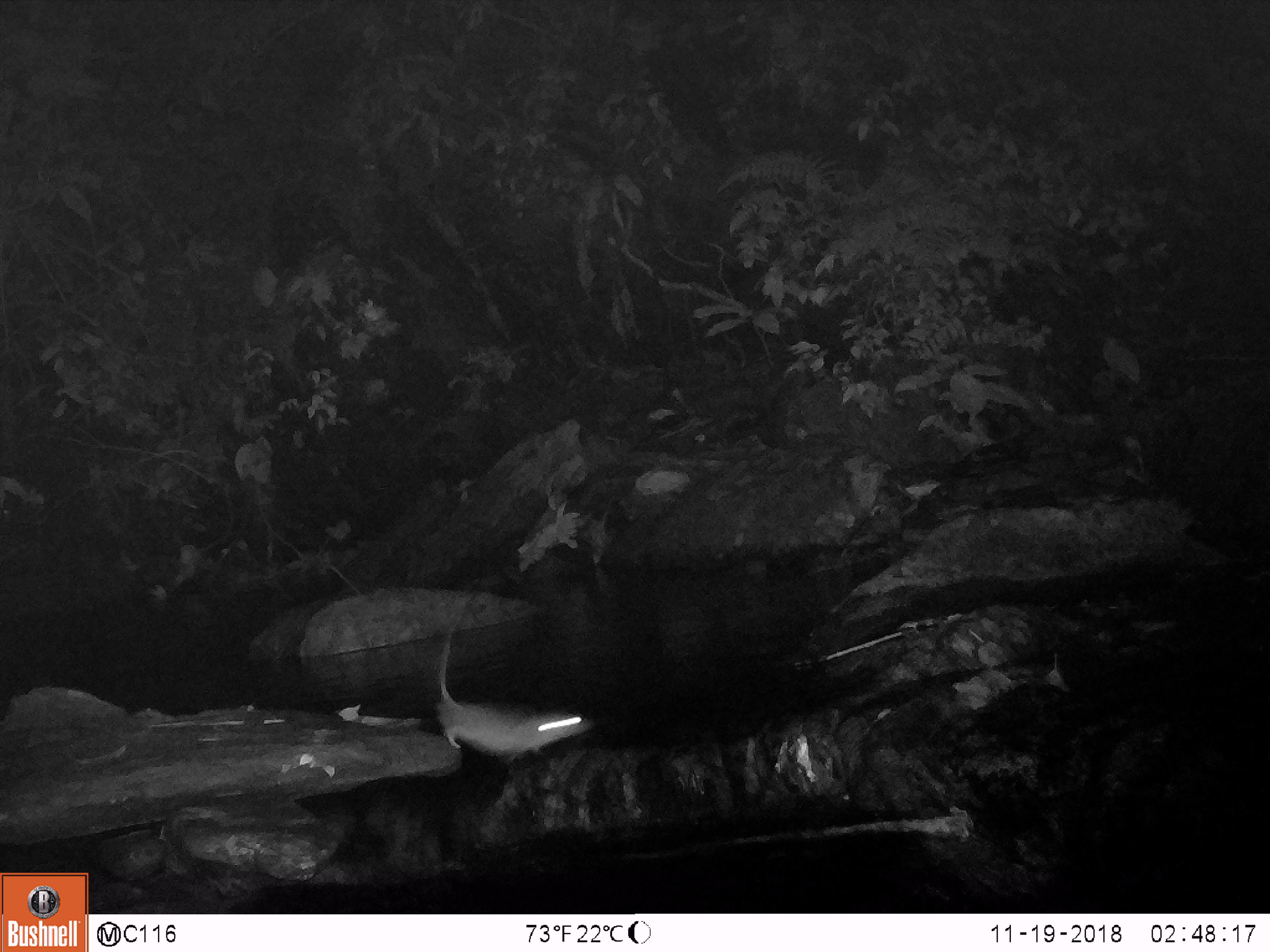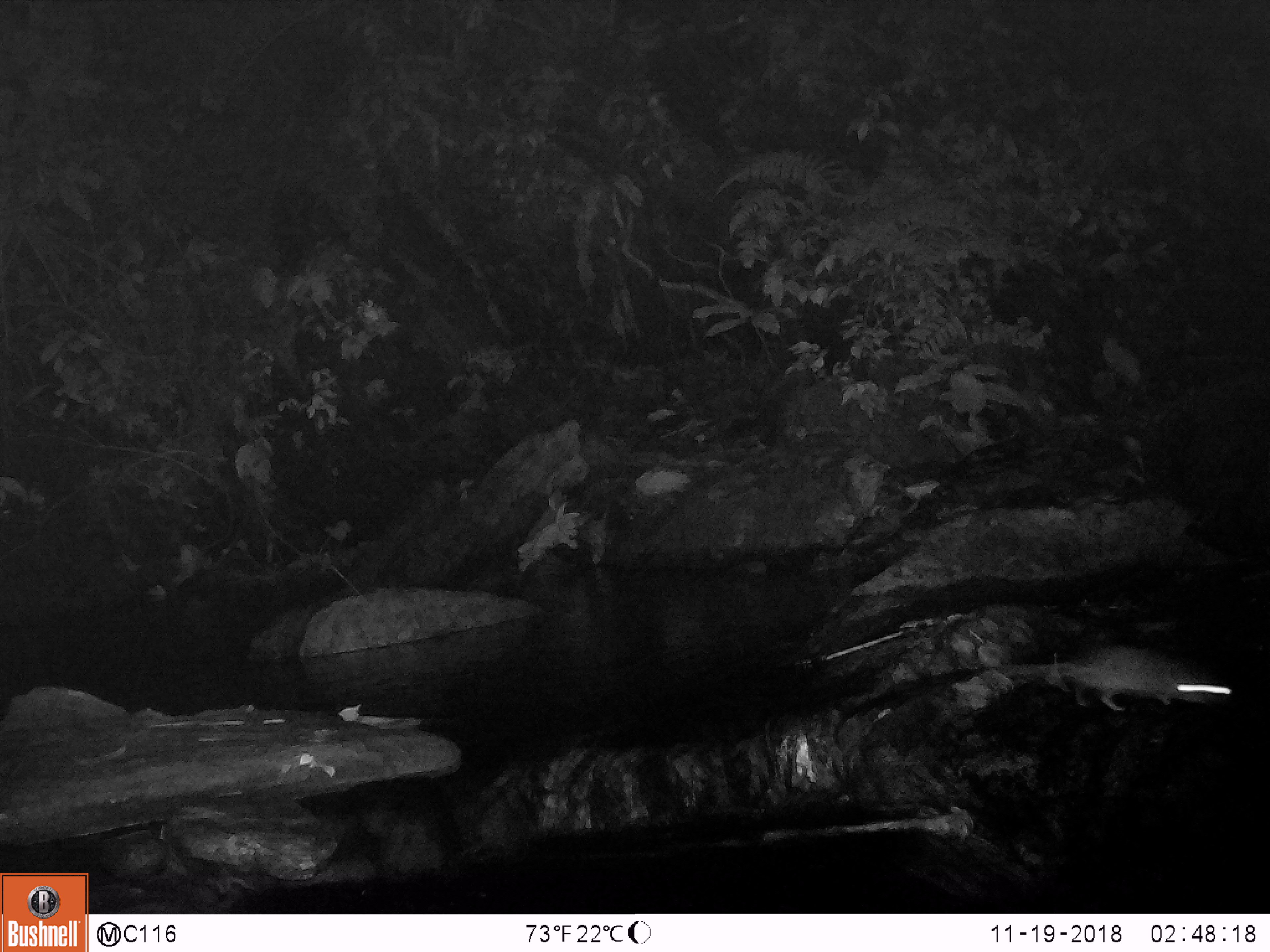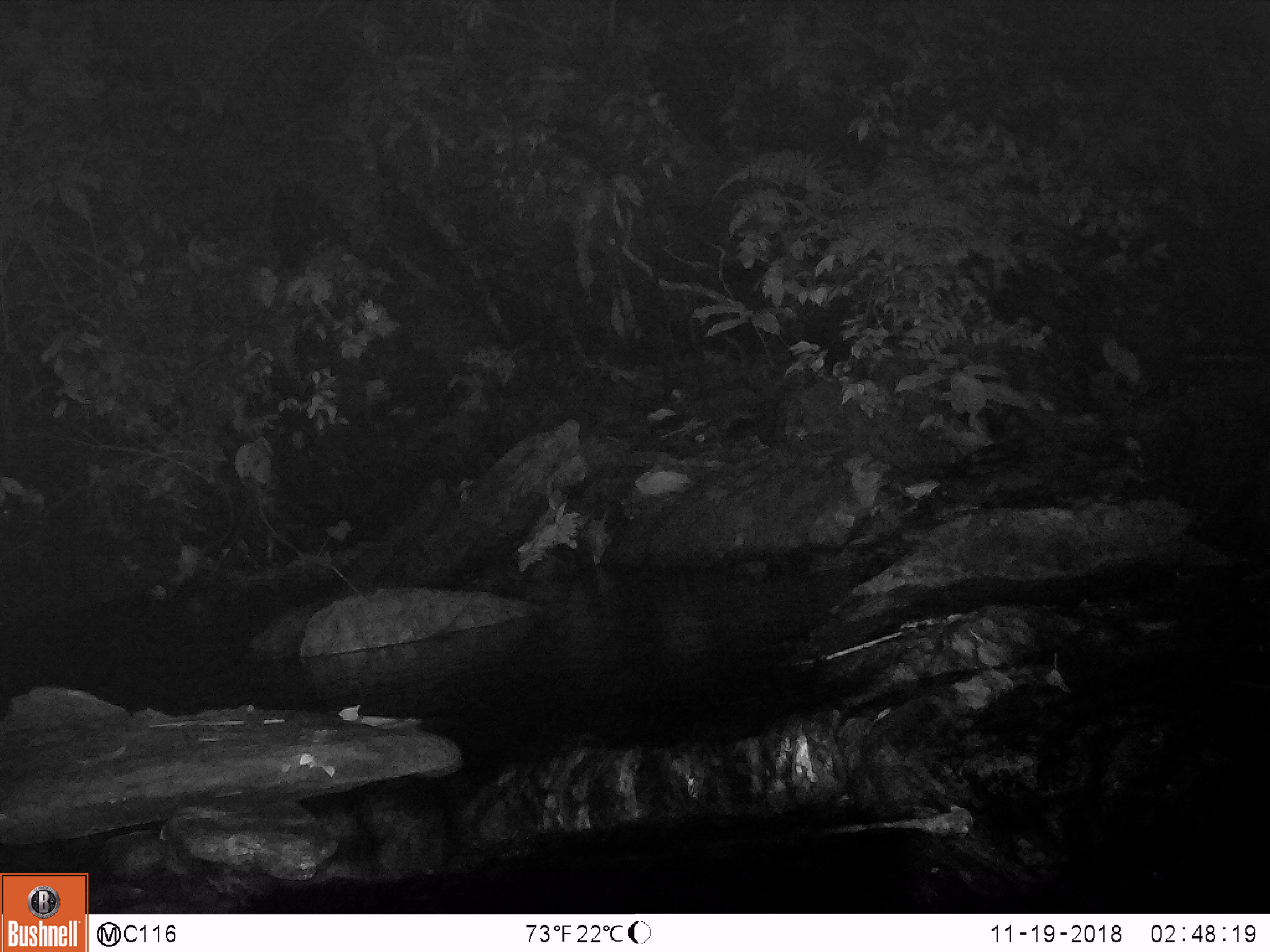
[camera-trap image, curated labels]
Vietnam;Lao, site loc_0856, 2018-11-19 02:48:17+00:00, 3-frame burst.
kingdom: Animalia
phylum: Chordata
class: Mammalia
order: Rodentia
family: Muridae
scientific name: Muridae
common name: old-world mice and rats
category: unidentified murid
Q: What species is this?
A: Unidentified murid (old-world mice and rats) (Muridae).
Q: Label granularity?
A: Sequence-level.